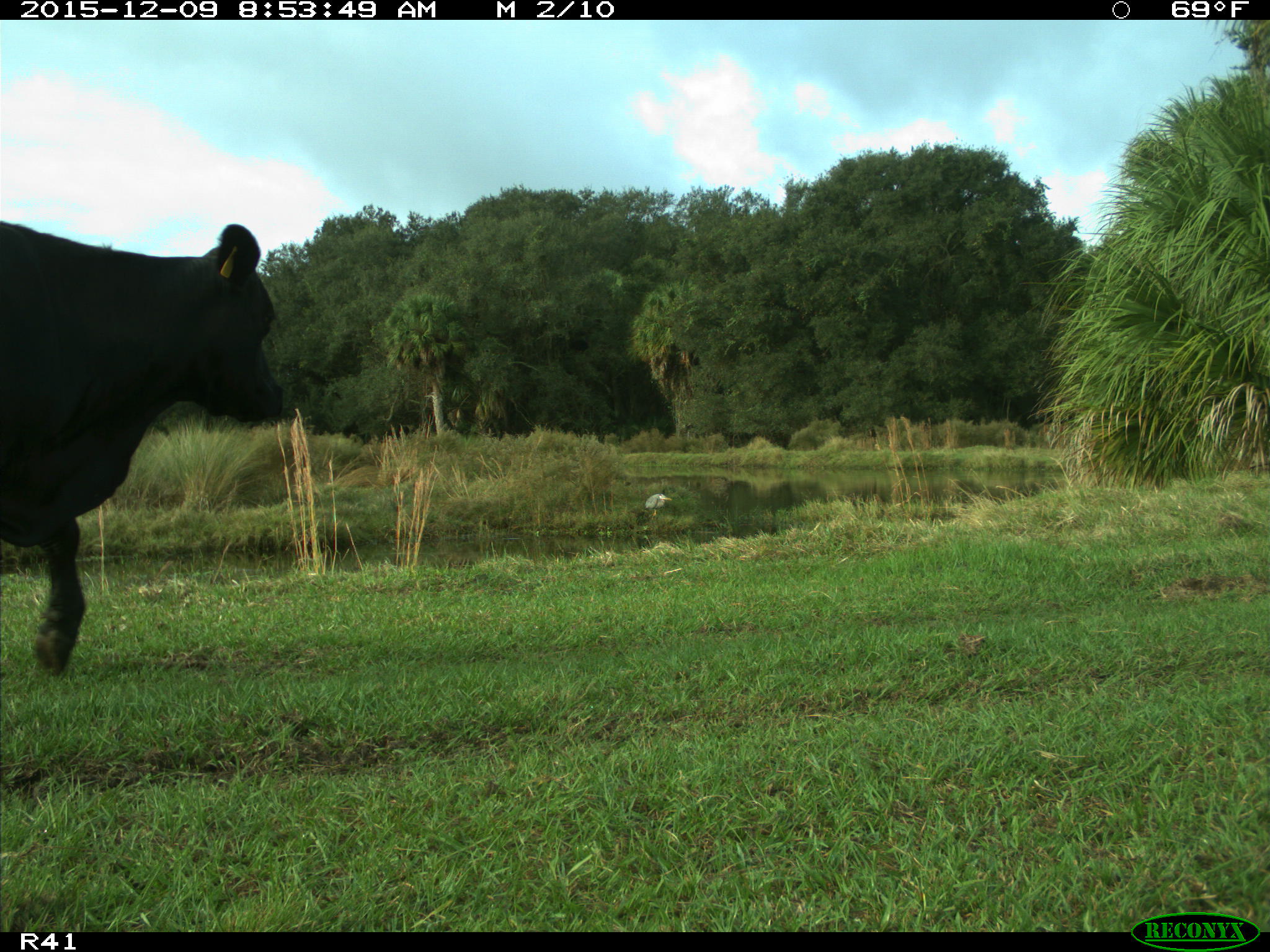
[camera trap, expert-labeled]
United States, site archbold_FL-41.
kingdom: Animalia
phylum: Chordata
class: Mammalia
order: Artiodactyla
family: Bovidae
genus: Bos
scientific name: Bos taurus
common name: domestic cow